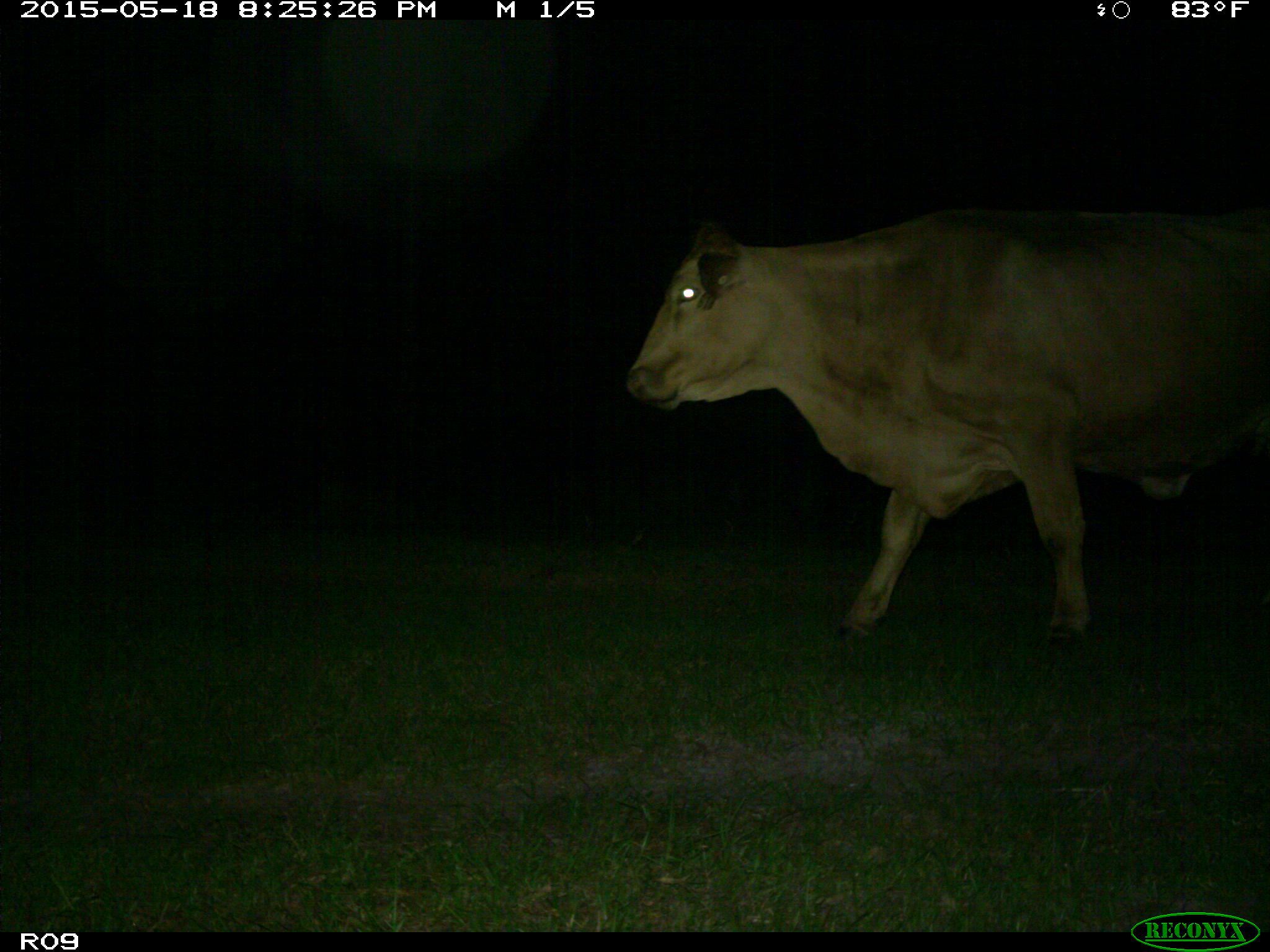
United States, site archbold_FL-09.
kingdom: Animalia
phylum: Chordata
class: Mammalia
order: Artiodactyla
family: Bovidae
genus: Bos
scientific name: Bos taurus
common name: domestic cow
Bos taurus (domestic cow).